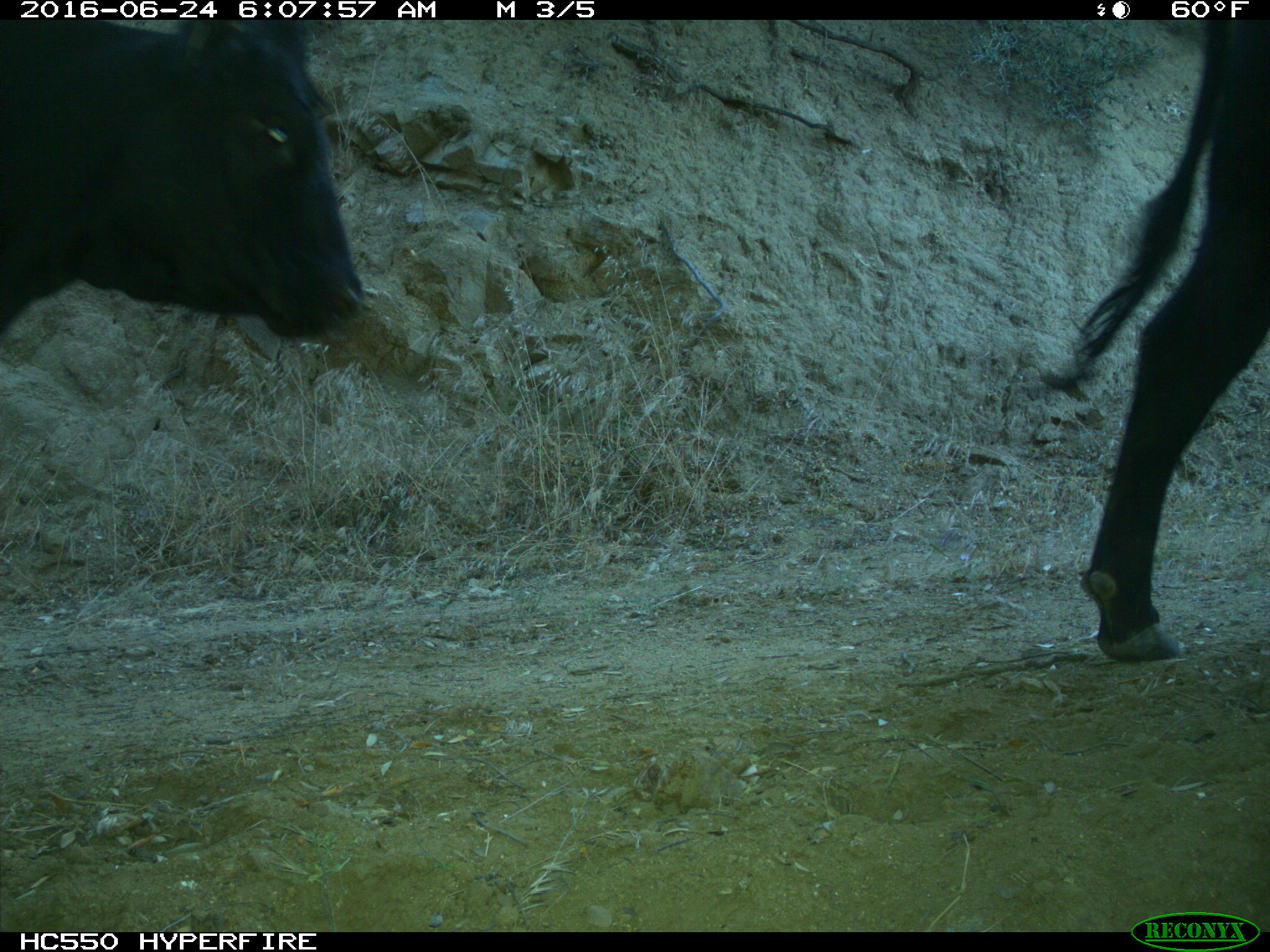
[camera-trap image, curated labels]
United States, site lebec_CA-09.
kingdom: Animalia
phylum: Chordata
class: Mammalia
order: Artiodactyla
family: Bovidae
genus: Bos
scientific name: Bos taurus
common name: domestic cow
Bos taurus (domestic cow).